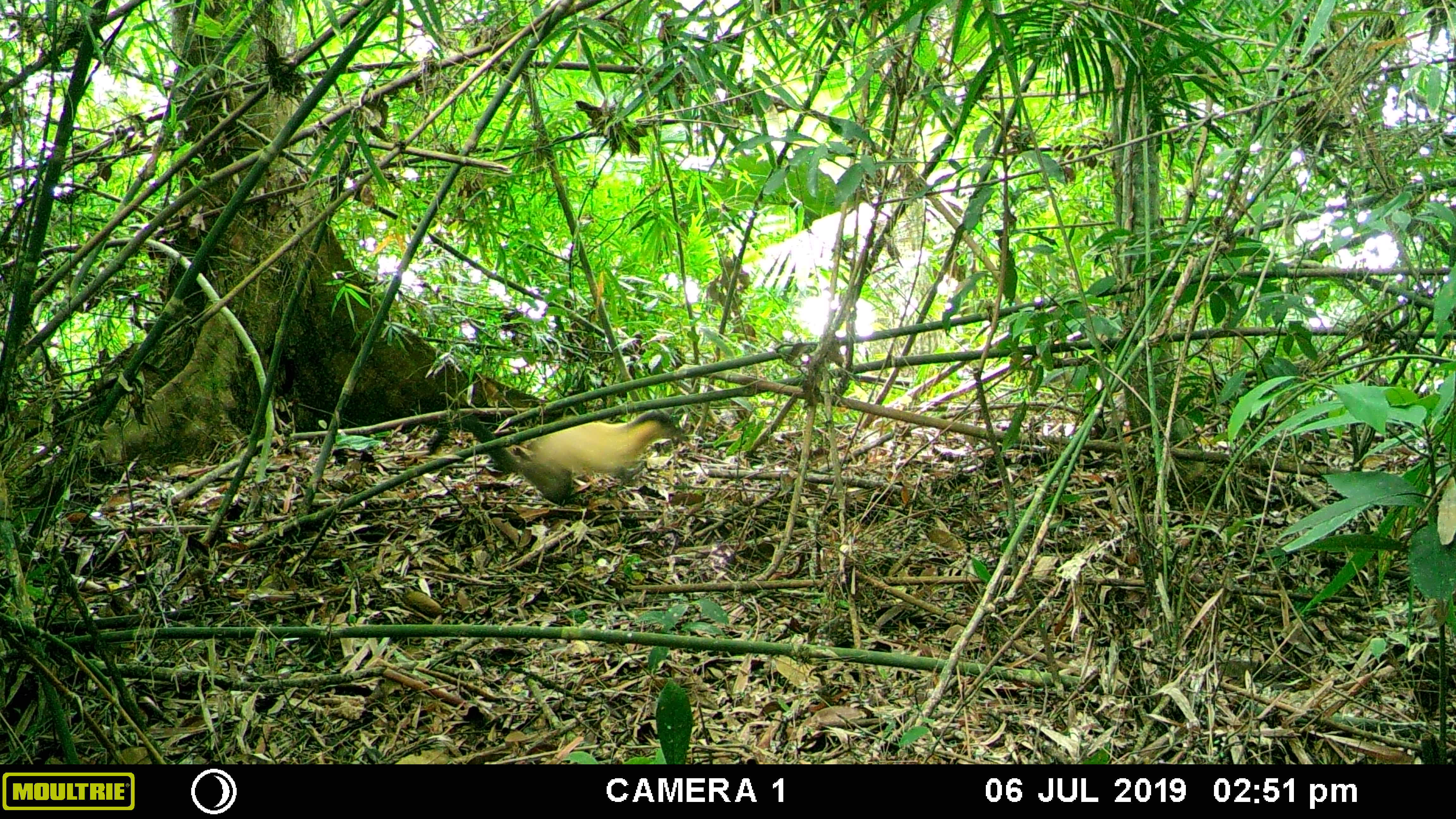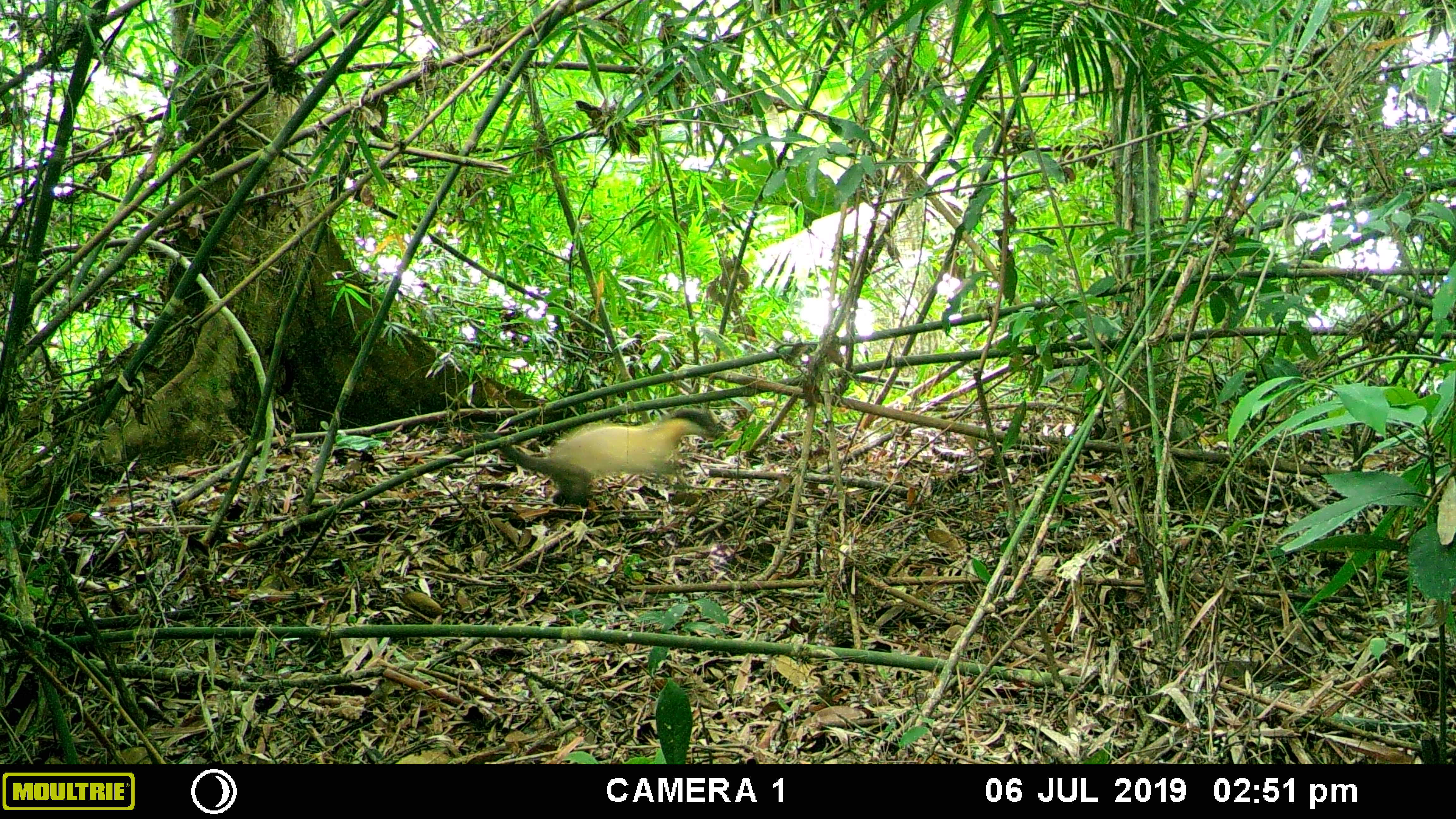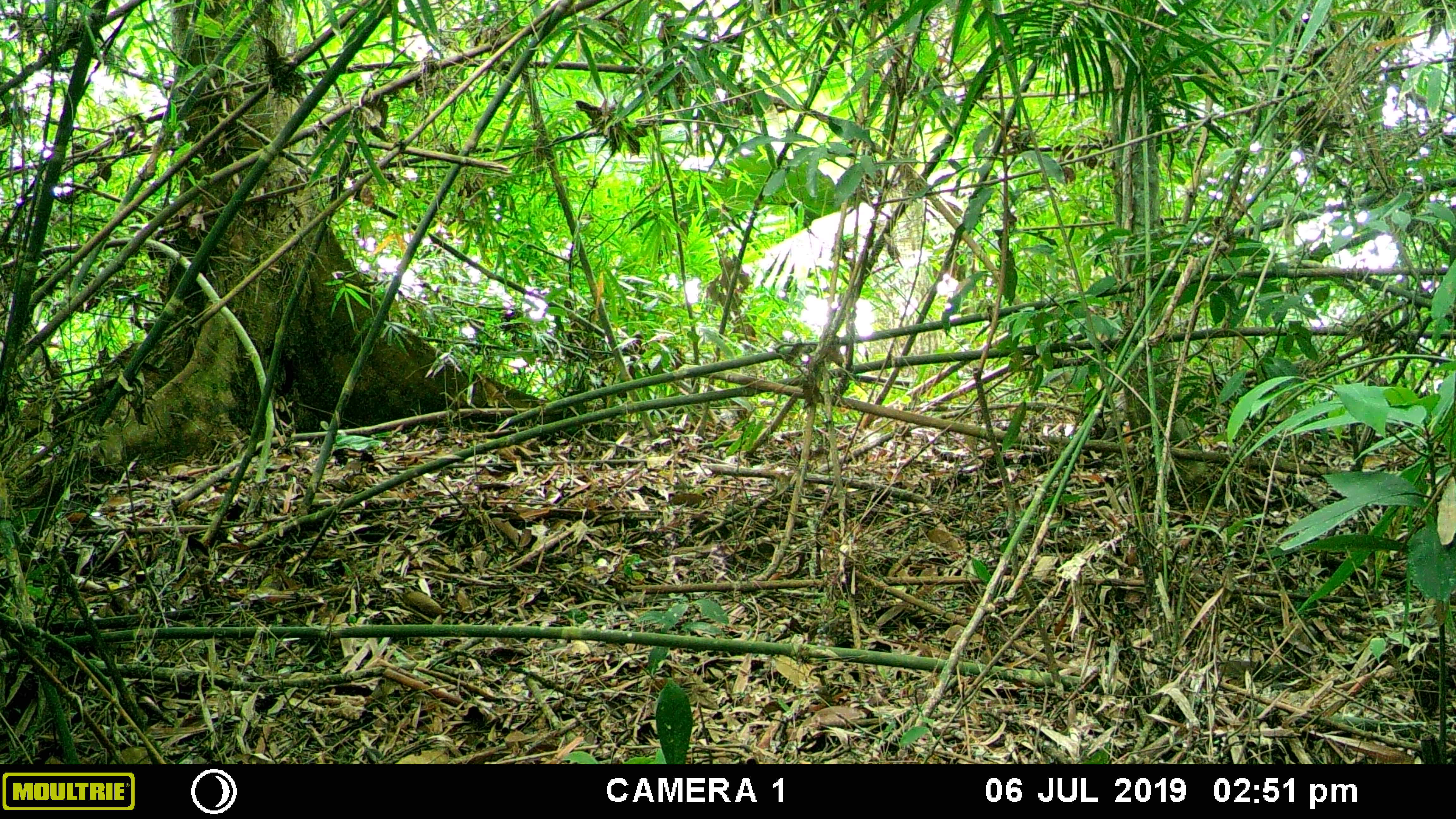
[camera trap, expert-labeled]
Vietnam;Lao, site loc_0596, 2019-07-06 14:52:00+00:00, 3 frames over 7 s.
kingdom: Animalia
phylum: Chordata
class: Mammalia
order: Carnivora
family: Mustelidae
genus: Martes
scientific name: Martes flavigula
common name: yellow-throated marten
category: yellow throated marten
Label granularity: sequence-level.